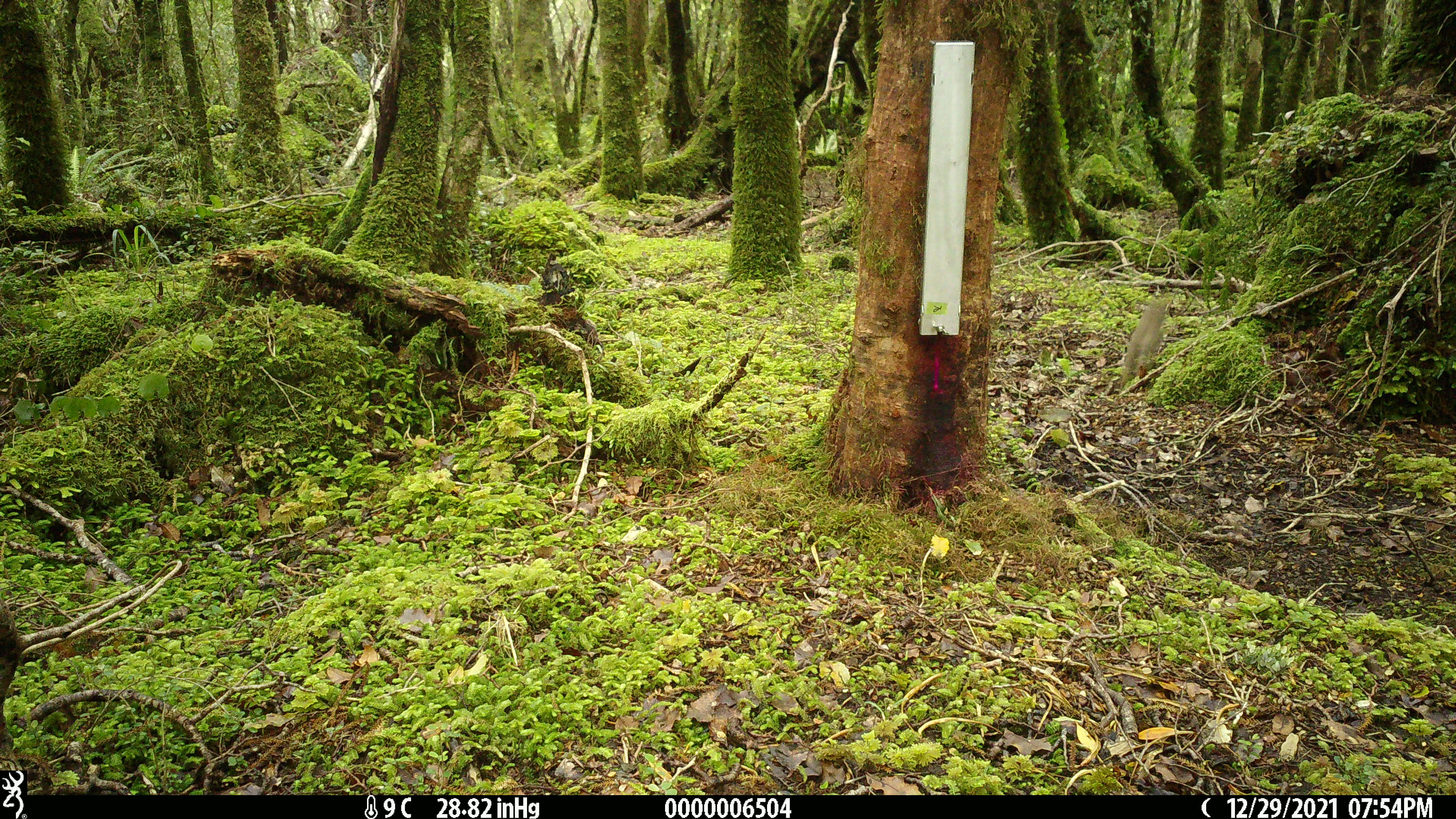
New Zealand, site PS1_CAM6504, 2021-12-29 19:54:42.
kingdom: Animalia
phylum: Chordata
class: Aves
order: Passeriformes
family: Petroicidae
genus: Petroica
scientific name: Petroica australis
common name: new zealand robin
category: robin